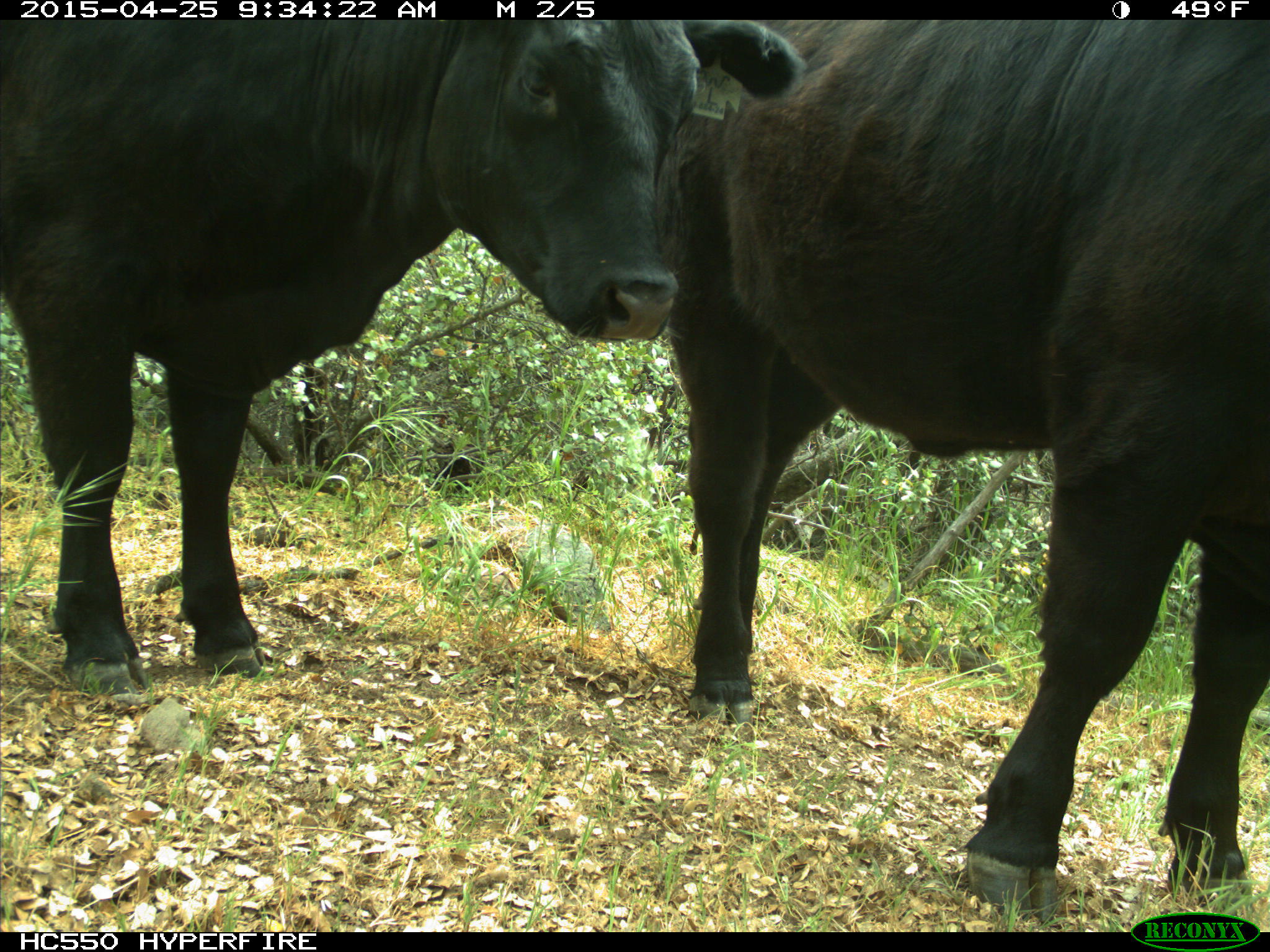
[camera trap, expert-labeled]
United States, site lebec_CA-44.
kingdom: Animalia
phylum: Chordata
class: Mammalia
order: Artiodactyla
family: Suidae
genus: Sus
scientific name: Sus scrofa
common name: wild boar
Sus scrofa (wild boar).